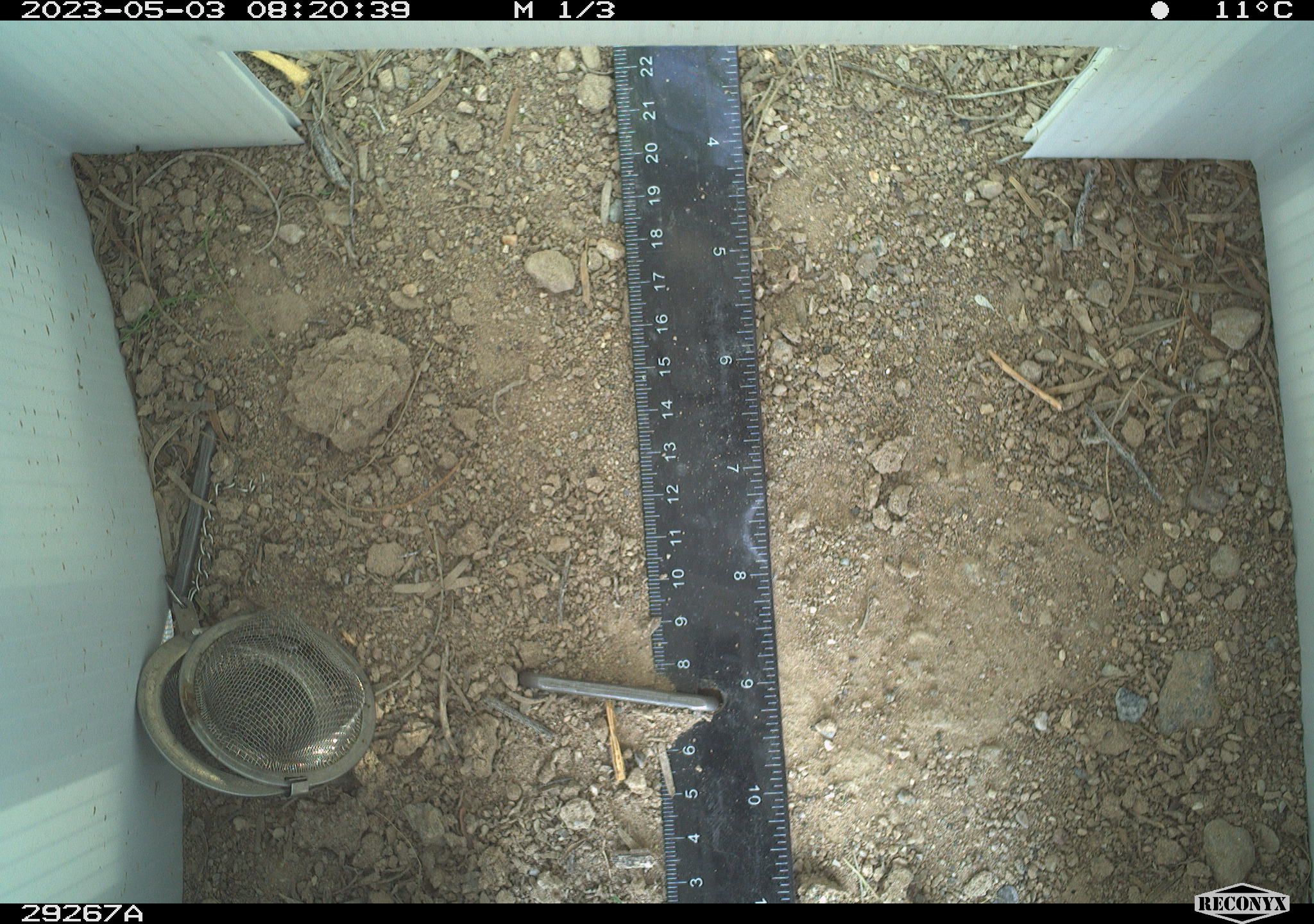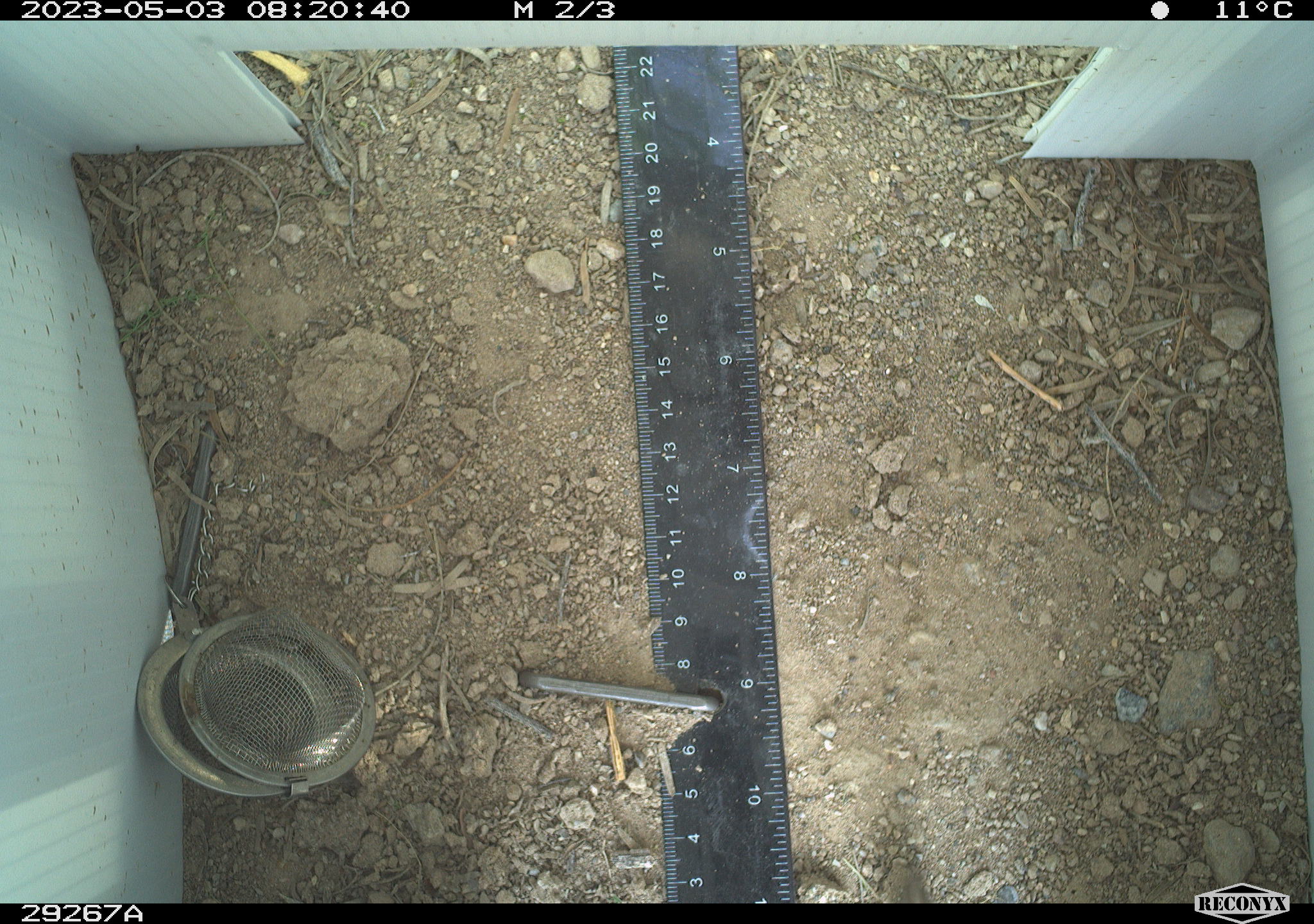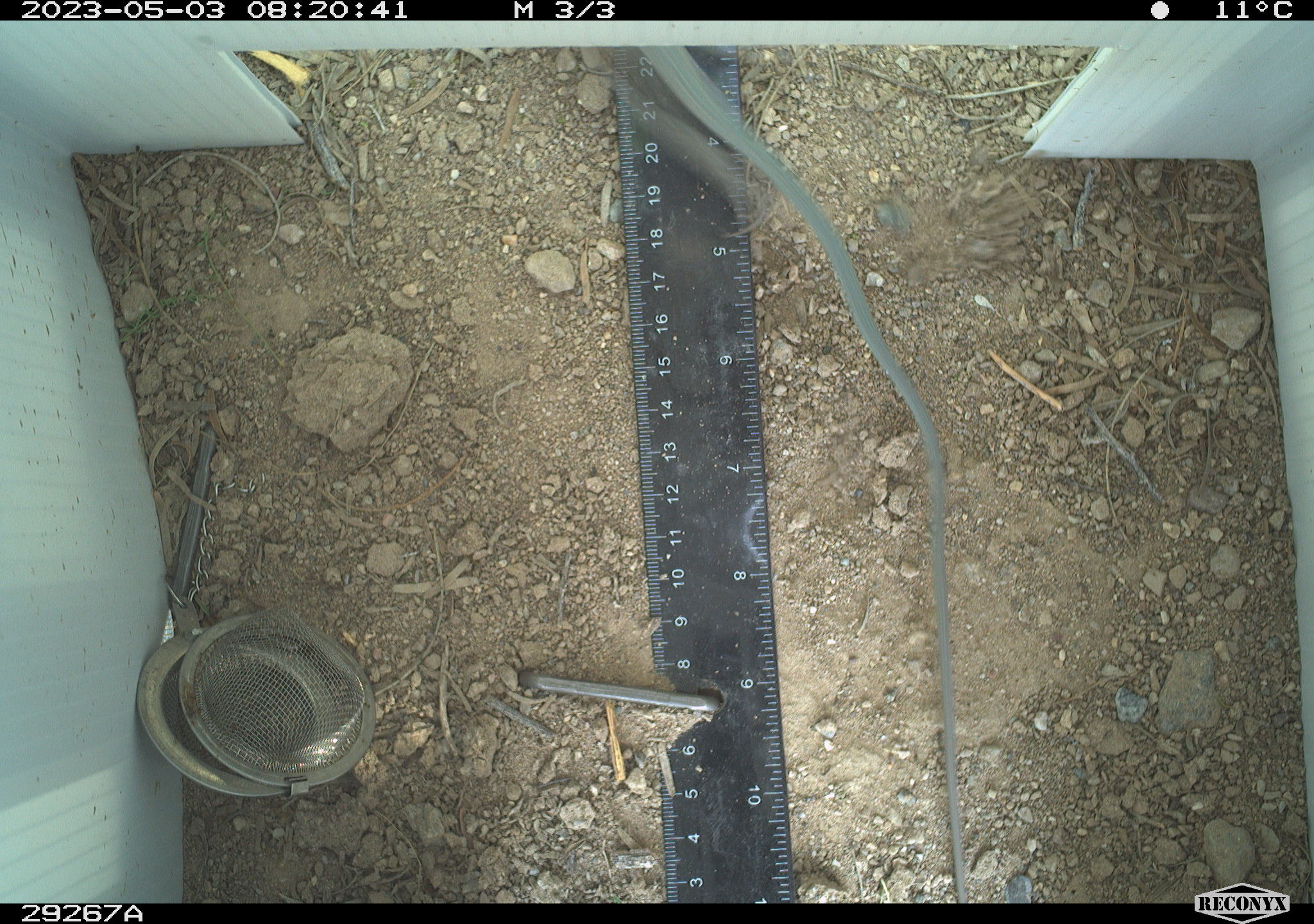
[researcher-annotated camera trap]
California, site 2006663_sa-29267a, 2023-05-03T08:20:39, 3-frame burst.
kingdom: Animalia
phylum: Chordata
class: Reptilia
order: Squamata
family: Teiidae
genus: Aspidoscelis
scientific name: Aspidoscelis tigris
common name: western whiptail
Western whiptail (Aspidoscelis tigris).